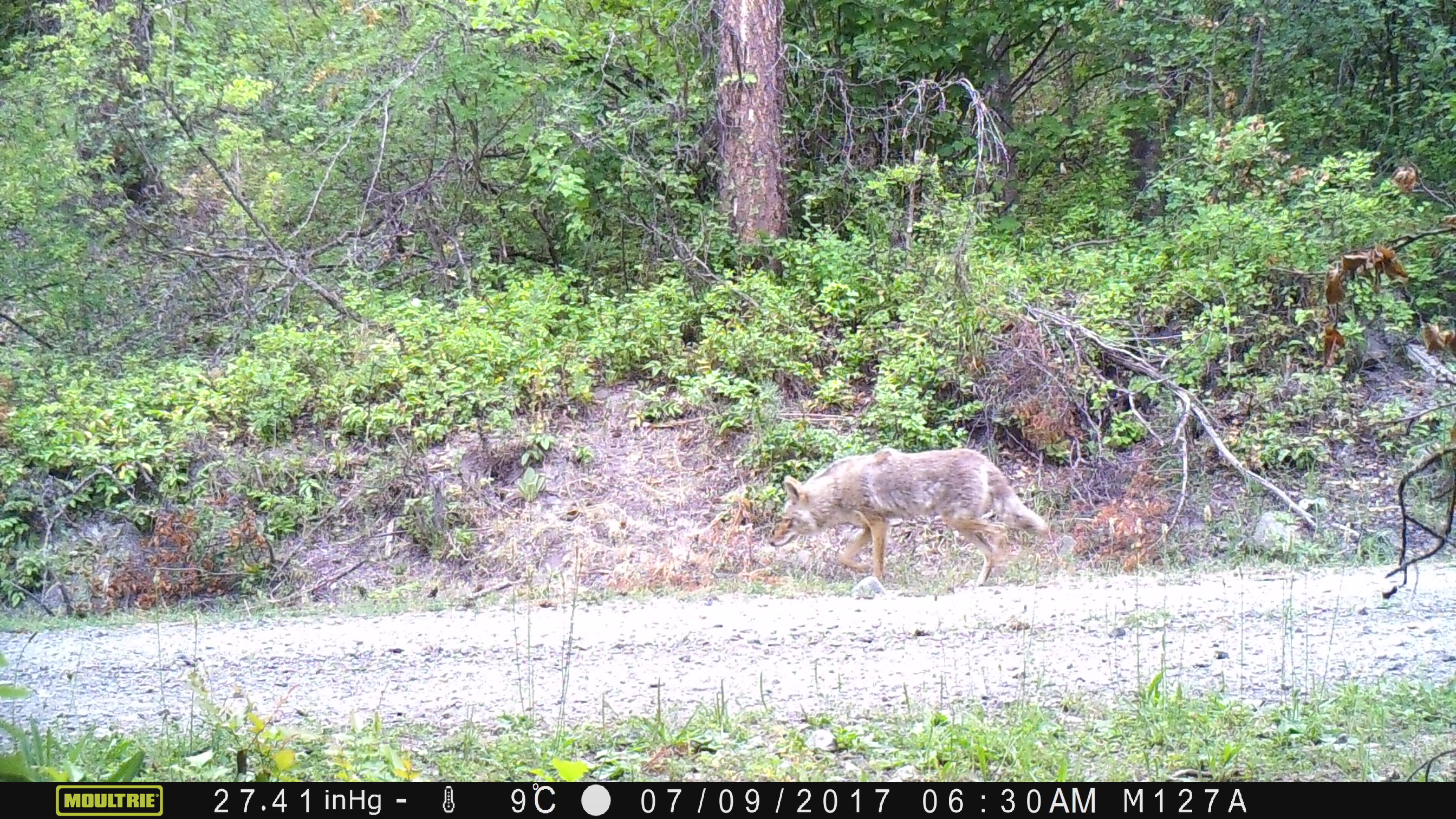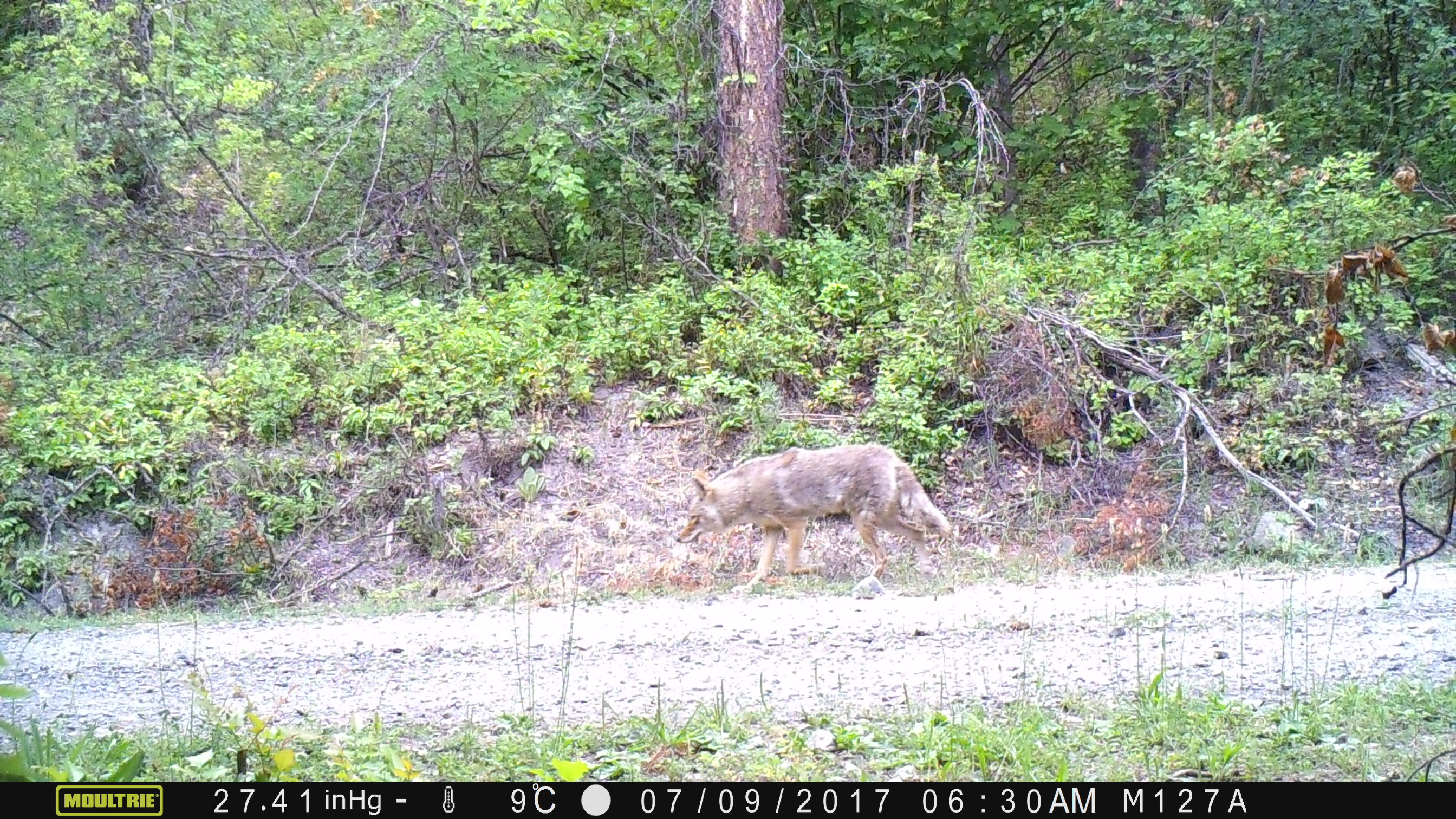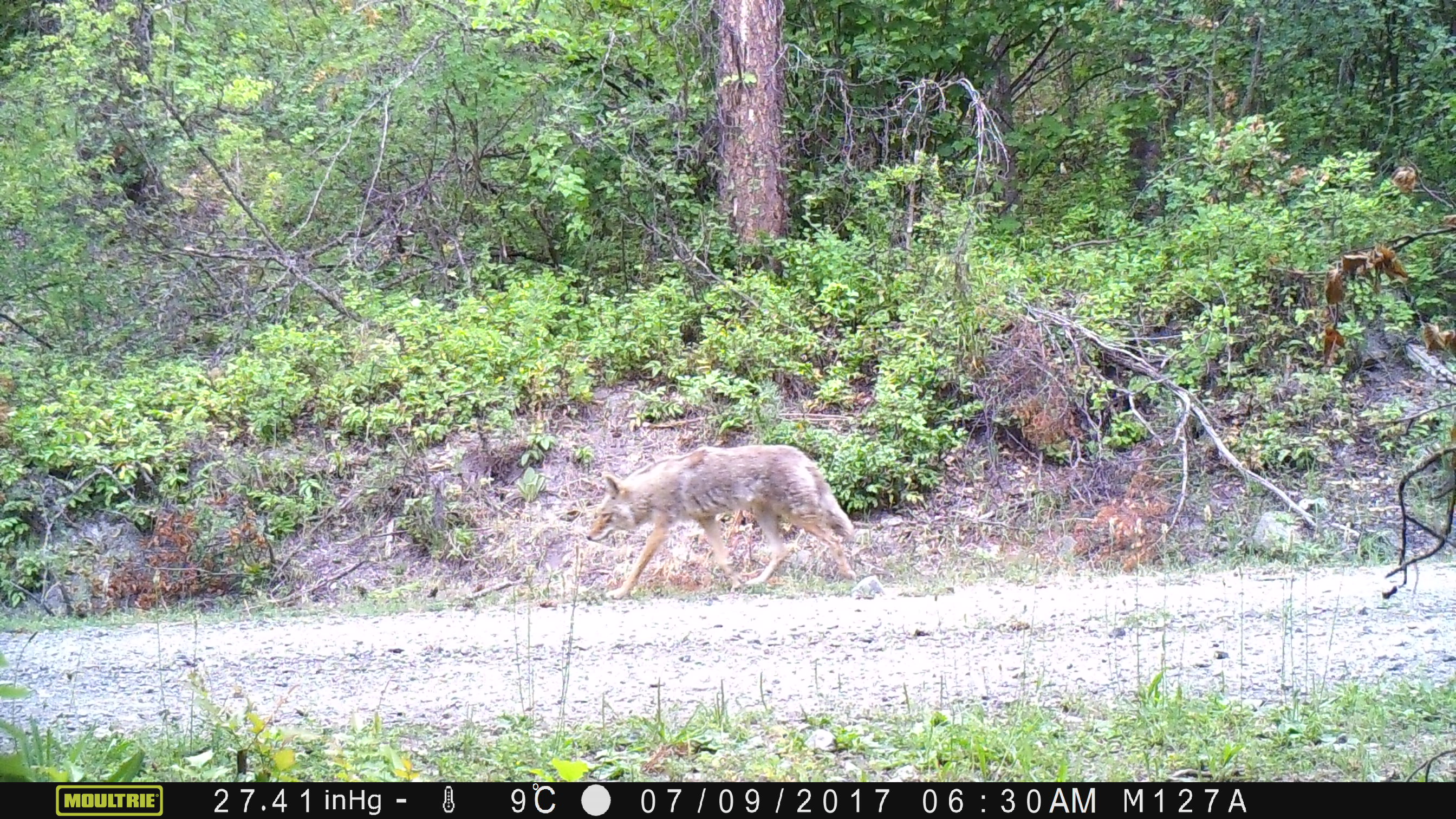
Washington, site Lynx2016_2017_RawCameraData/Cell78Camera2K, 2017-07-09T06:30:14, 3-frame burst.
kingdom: Animalia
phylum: Chordata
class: Mammalia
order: Carnivora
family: Canidae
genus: Canis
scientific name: Canis latrans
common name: coyote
Canis latrans (coyote). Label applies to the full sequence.